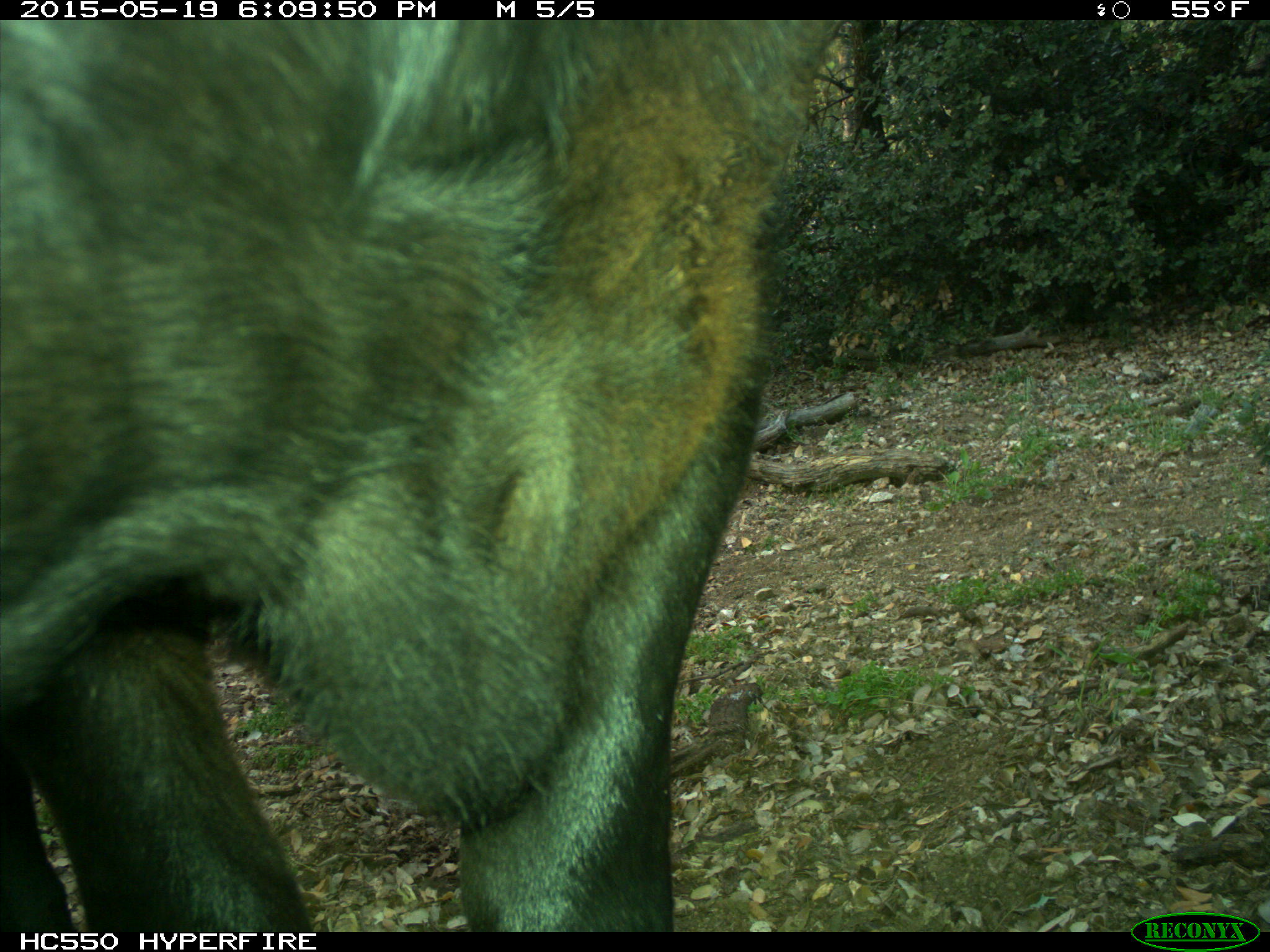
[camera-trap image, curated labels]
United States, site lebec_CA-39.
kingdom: Animalia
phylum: Chordata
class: Mammalia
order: Artiodactyla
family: Bovidae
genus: Bos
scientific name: Bos taurus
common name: domestic cow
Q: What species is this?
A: Bos taurus (domestic cow).